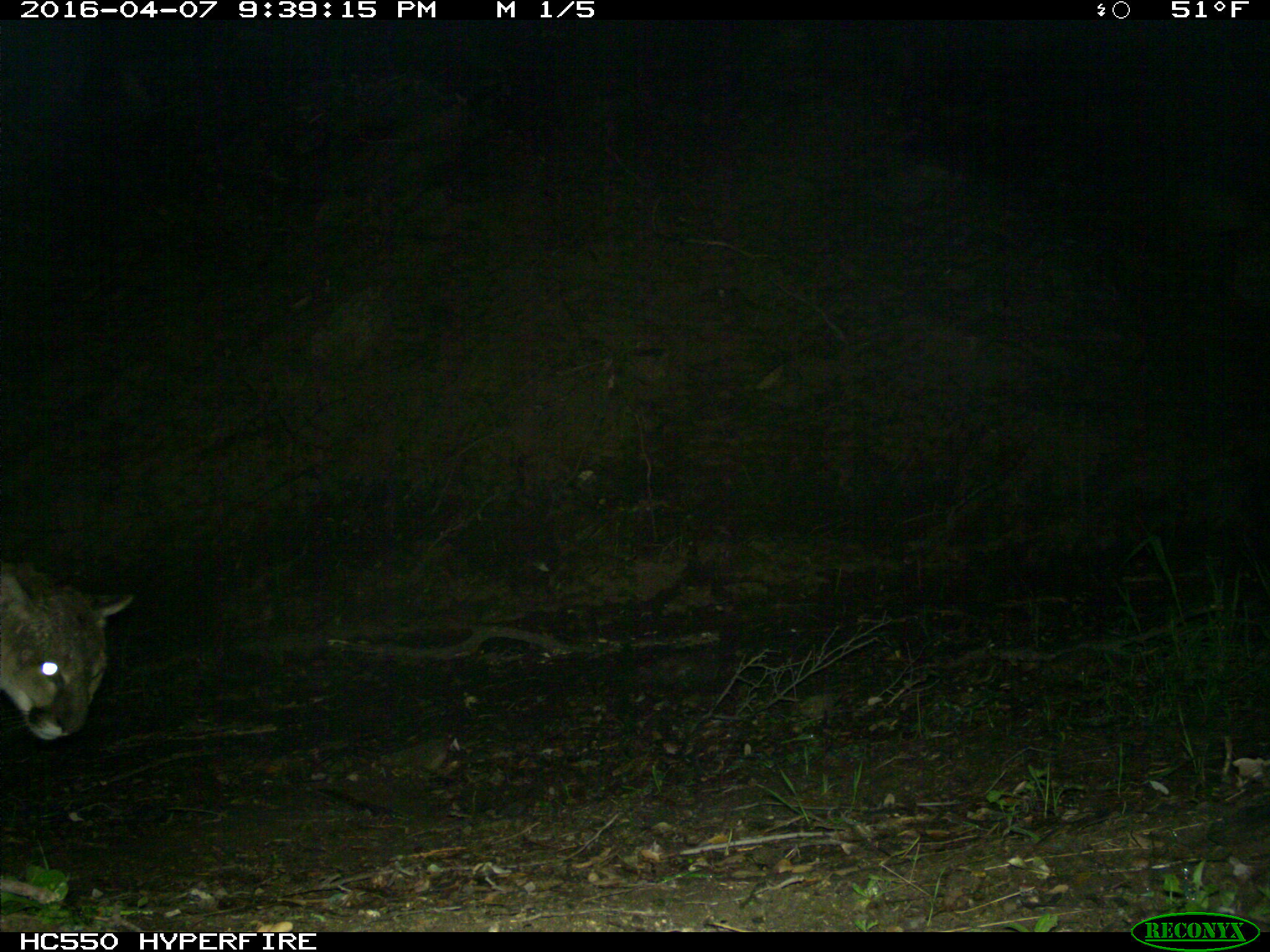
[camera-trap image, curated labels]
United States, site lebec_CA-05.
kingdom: Animalia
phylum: Chordata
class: Mammalia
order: Carnivora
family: Felidae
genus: Puma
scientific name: Puma concolor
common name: mountain lion